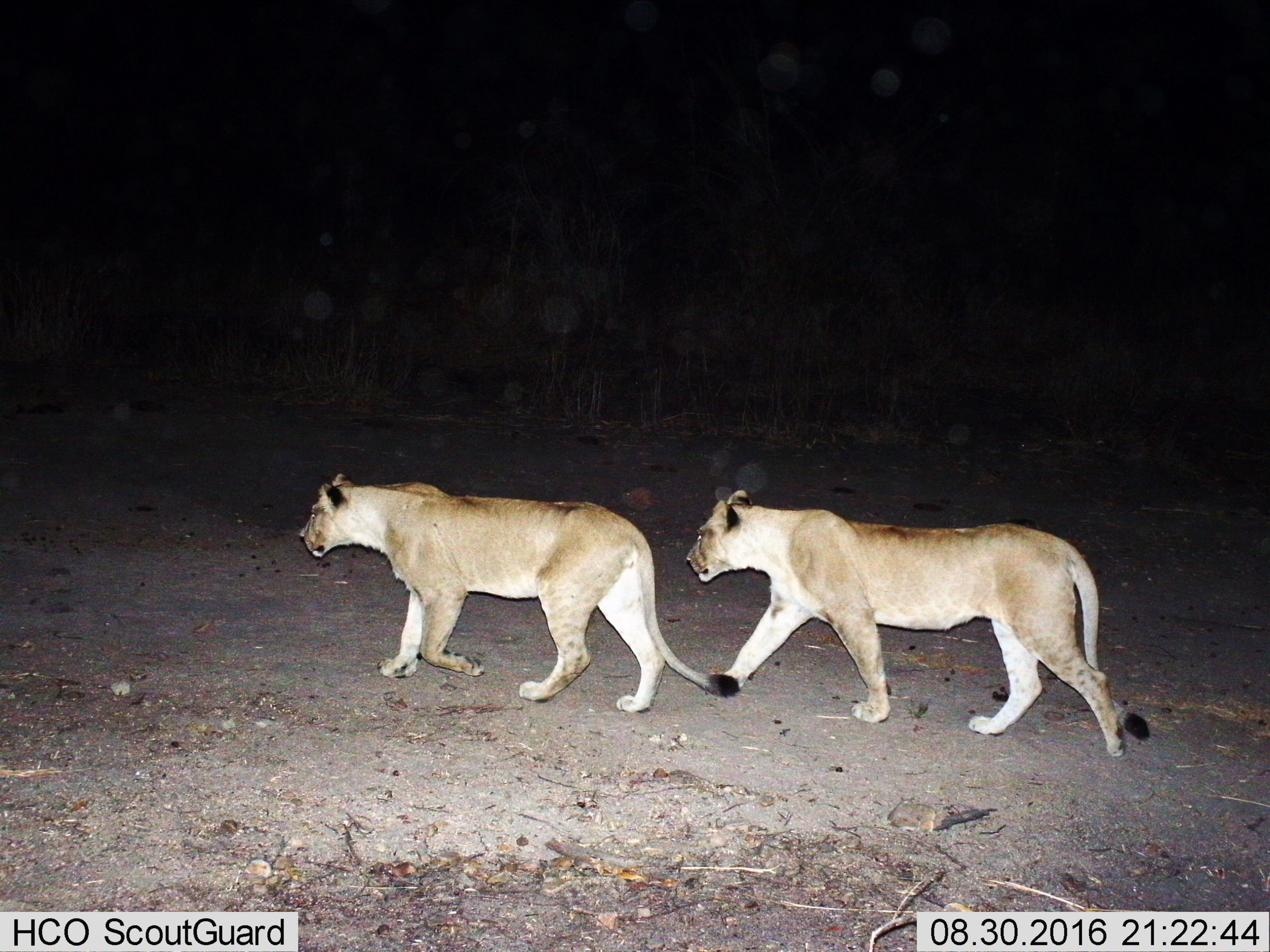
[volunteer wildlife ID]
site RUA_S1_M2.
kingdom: Animalia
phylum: Chordata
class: Mammalia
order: Carnivora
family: Felidae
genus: Panthera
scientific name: Panthera leo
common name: lion female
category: lionfemale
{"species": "lionfemale (lion female) (Panthera leo)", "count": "2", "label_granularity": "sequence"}